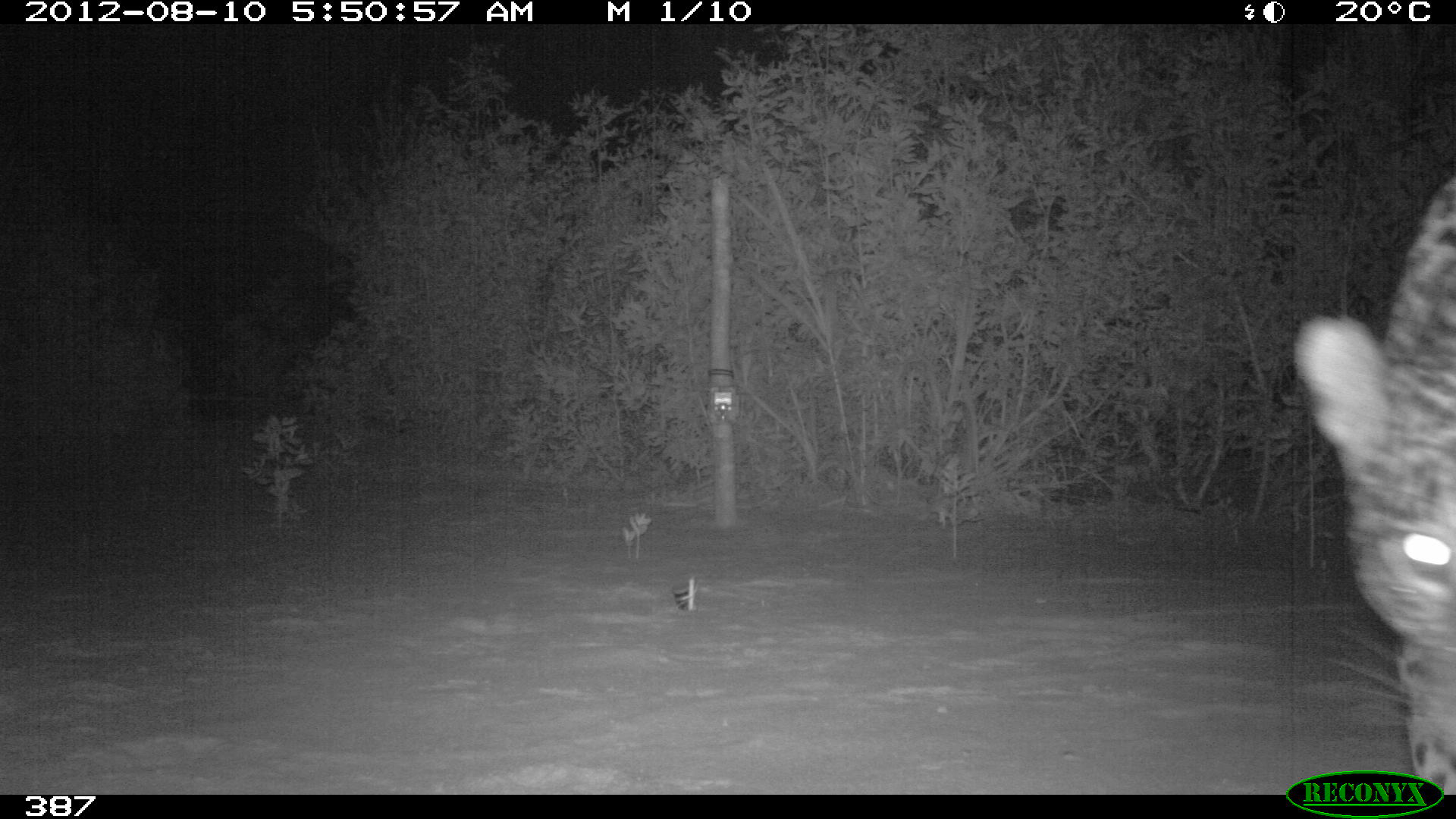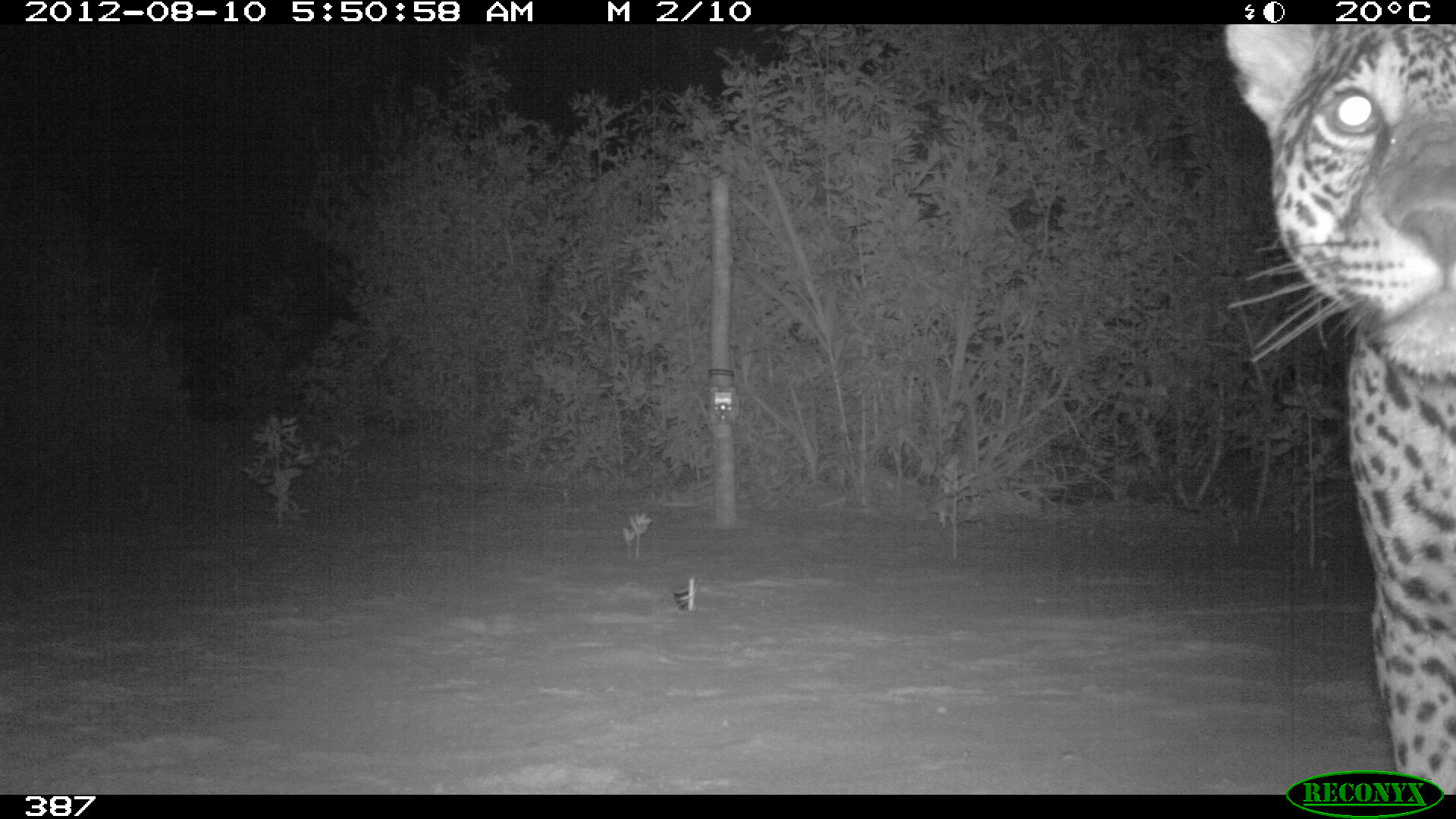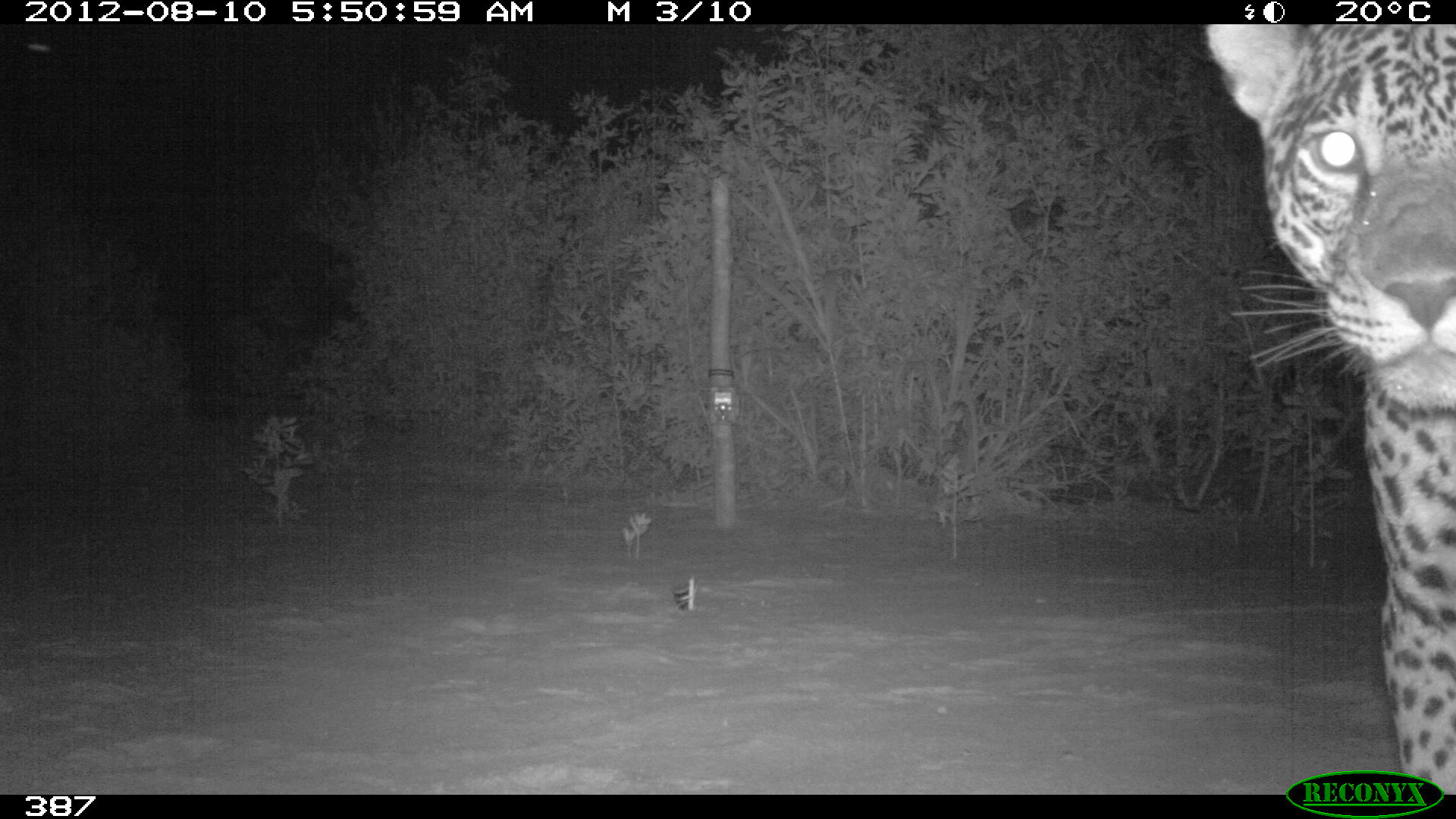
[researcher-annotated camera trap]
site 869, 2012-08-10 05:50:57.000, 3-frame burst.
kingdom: Animalia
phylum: Chordata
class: Mammalia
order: Carnivora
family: Felidae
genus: Panthera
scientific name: Panthera onca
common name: jaguar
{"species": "Panthera onca (jaguar)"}